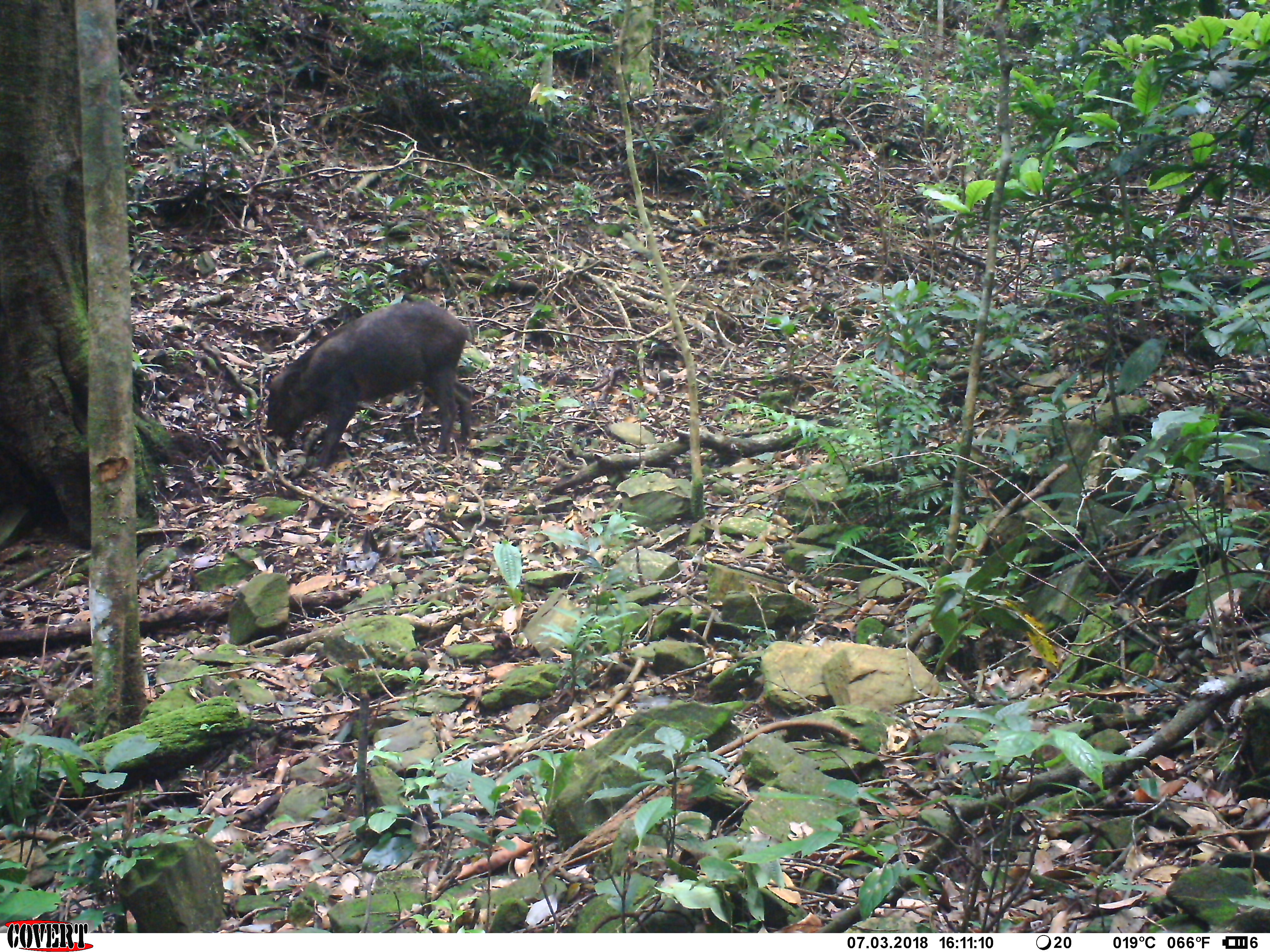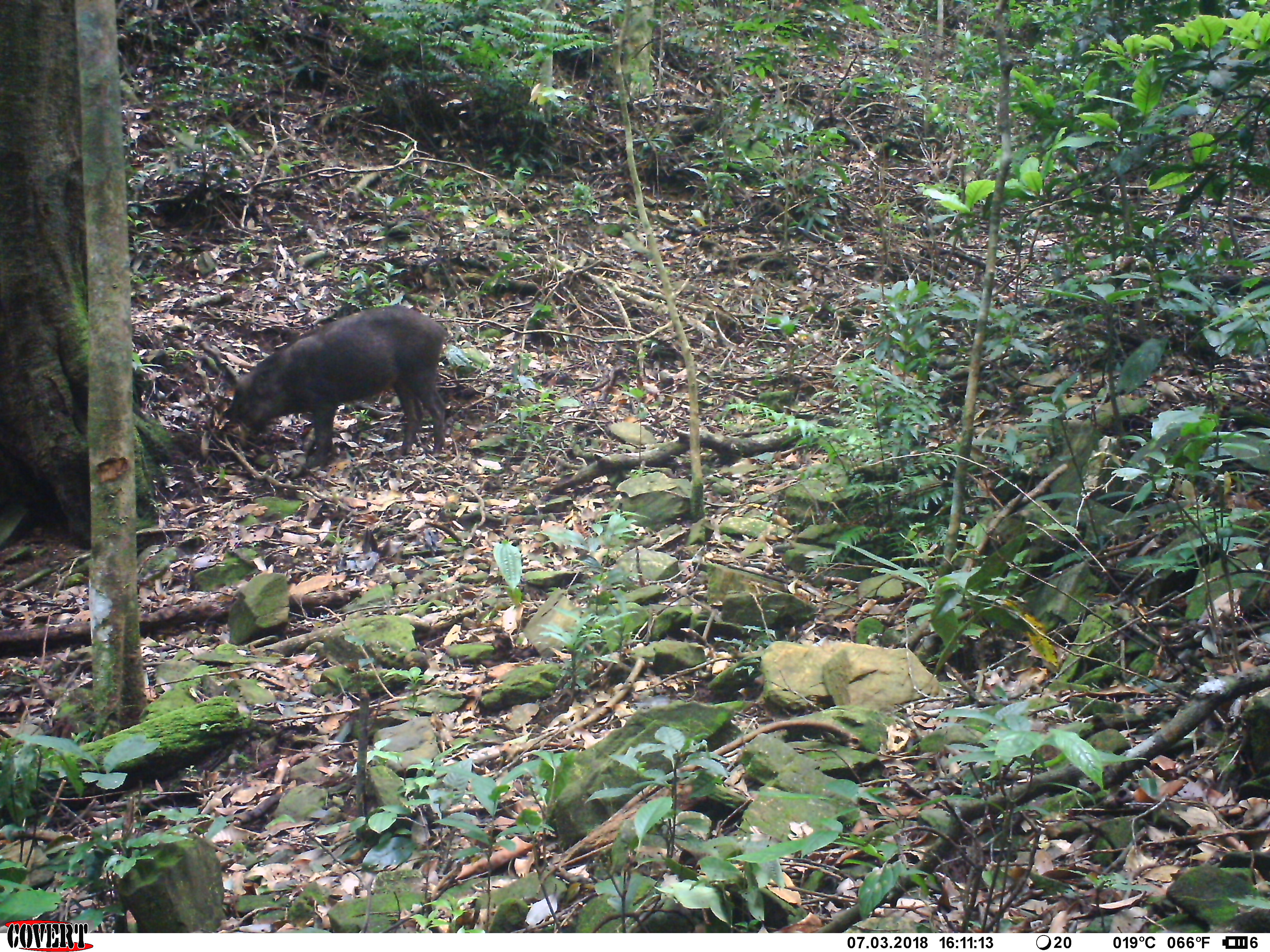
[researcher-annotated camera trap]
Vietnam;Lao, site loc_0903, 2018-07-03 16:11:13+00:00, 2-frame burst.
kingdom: Animalia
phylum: Chordata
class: Mammalia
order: Artiodactyla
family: Suidae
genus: Sus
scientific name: Sus scrofa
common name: eurasian wild pig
Eurasian wild pig (Sus scrofa). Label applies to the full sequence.